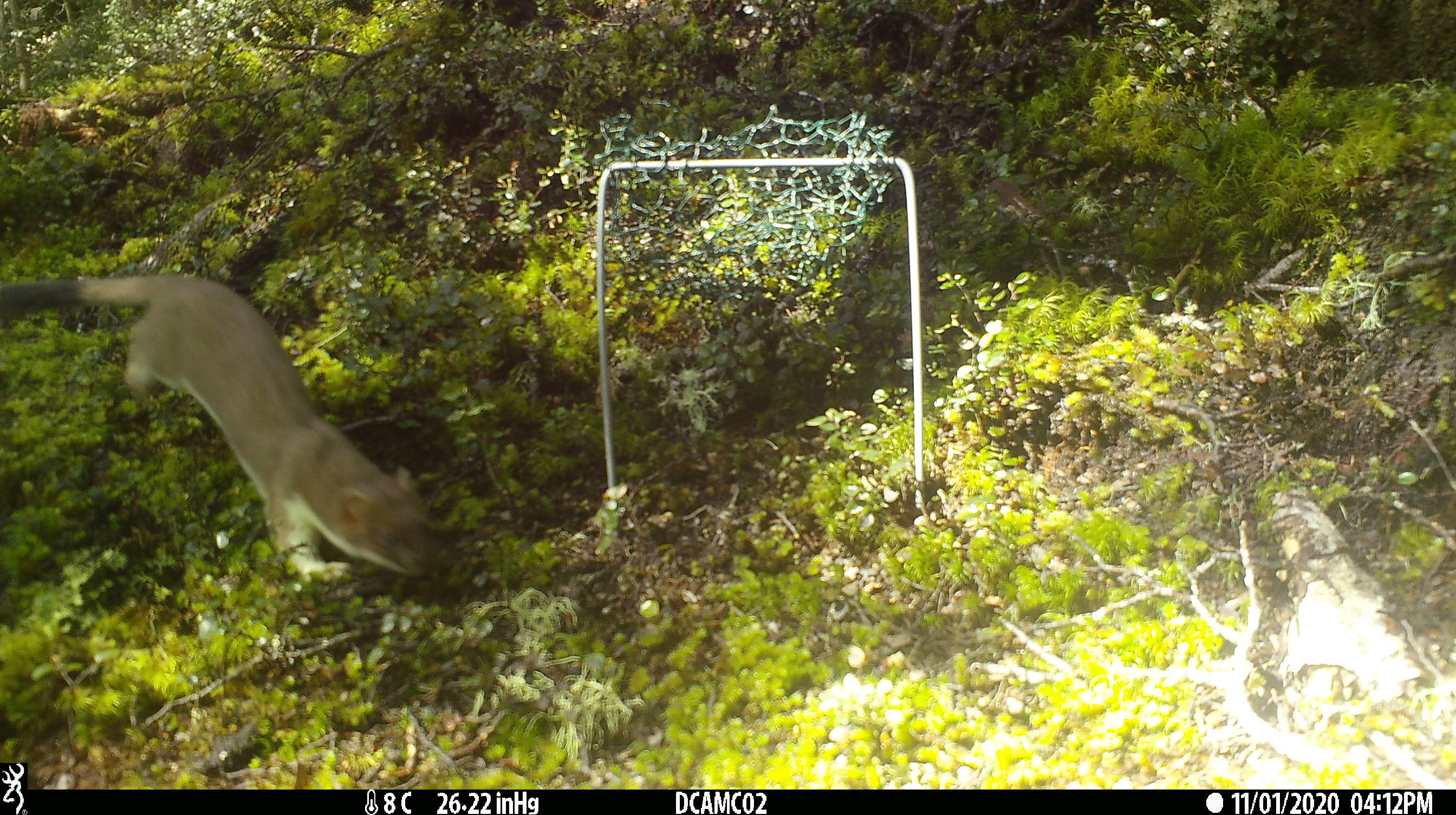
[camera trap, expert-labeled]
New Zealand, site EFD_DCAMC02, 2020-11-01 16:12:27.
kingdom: Animalia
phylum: Chordata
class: Mammalia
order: Carnivora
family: Mustelidae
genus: Mustela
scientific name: Mustela erminea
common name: stoat